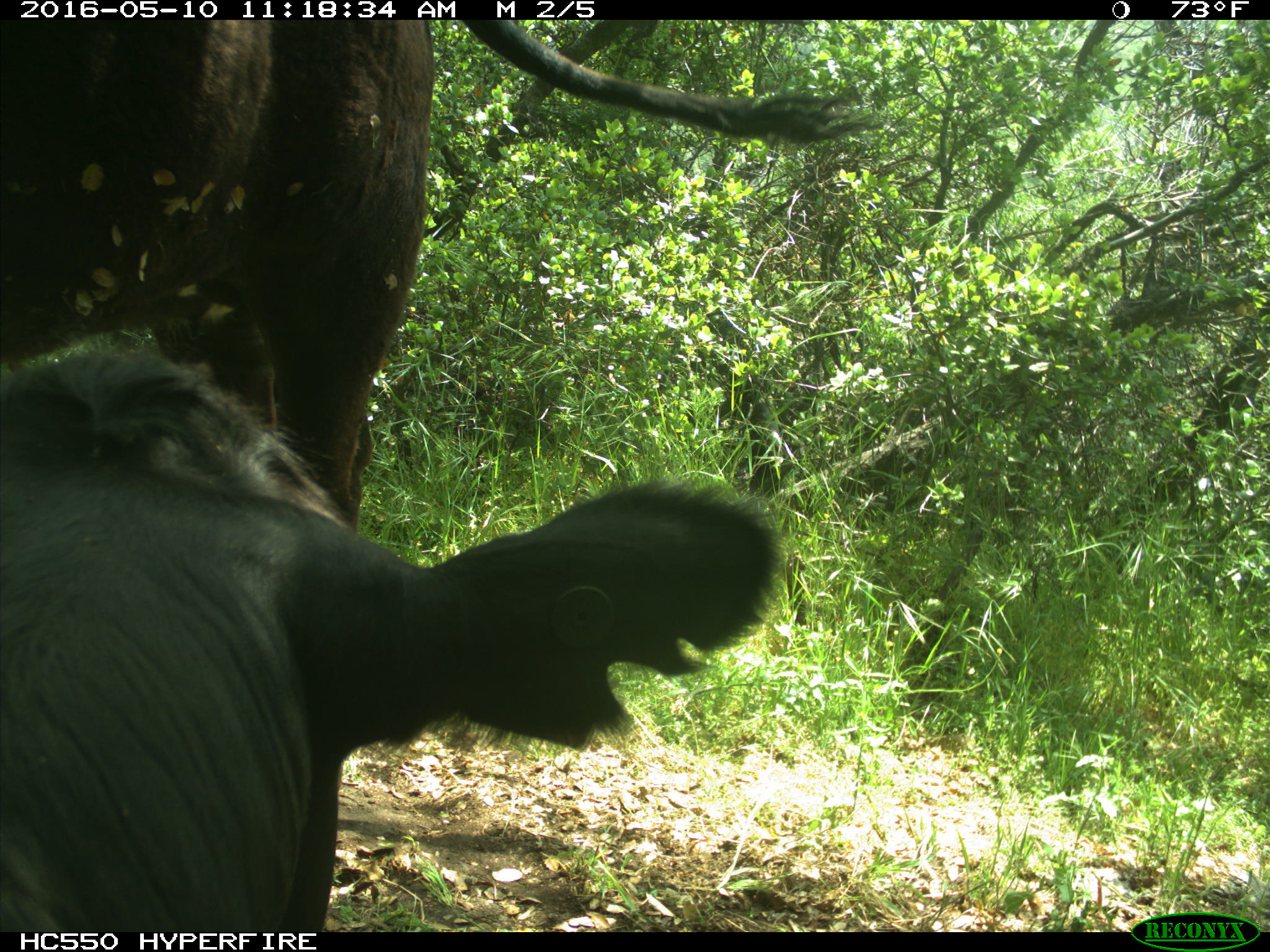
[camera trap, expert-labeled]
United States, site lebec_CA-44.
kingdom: Animalia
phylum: Chordata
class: Mammalia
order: Artiodactyla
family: Bovidae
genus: Bos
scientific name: Bos taurus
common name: domestic cow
Bos taurus (domestic cow).